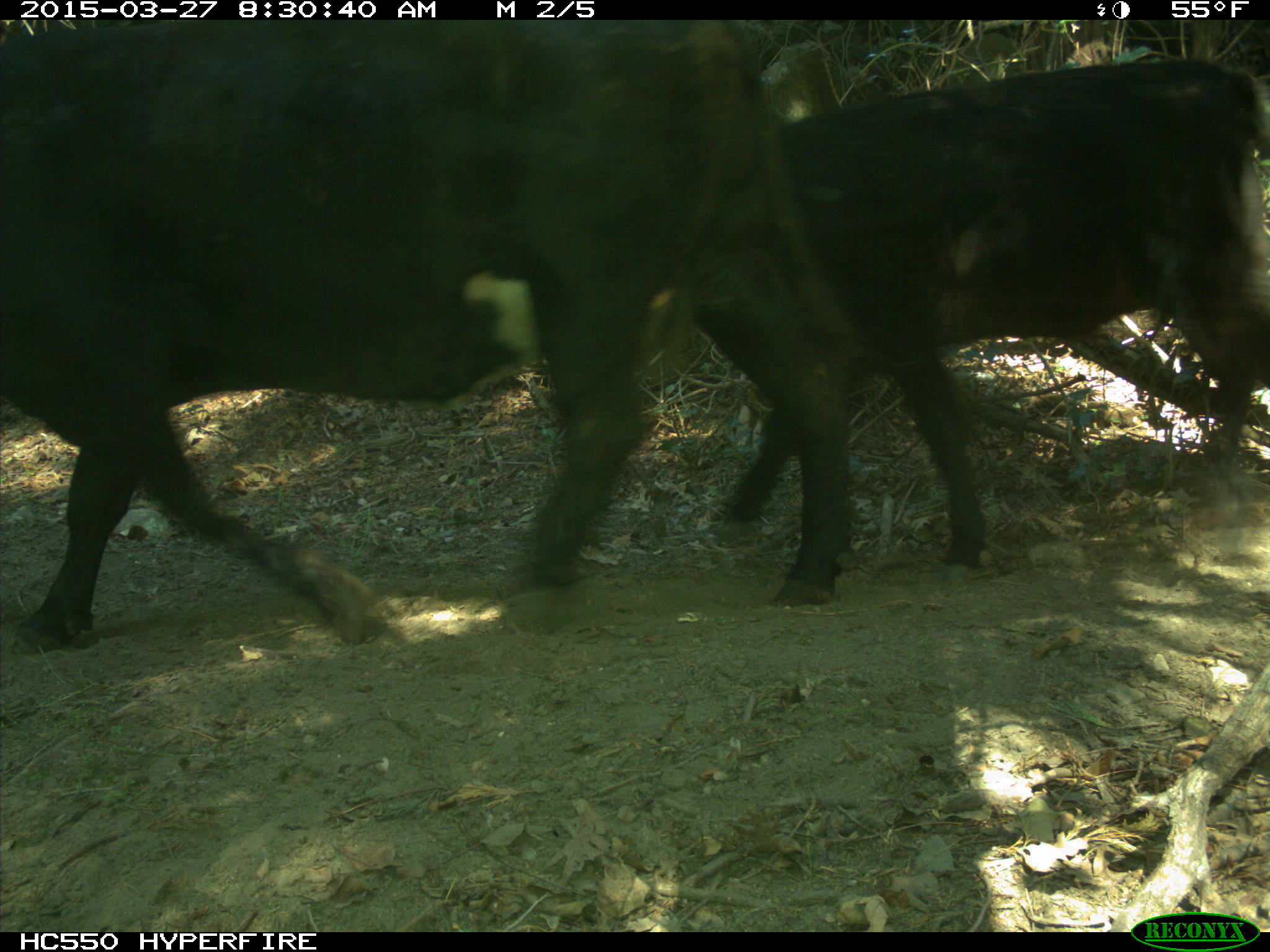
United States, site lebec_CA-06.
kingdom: Animalia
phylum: Chordata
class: Mammalia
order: Artiodactyla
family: Bovidae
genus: Bos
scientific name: Bos taurus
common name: domestic cow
Bos taurus (domestic cow).